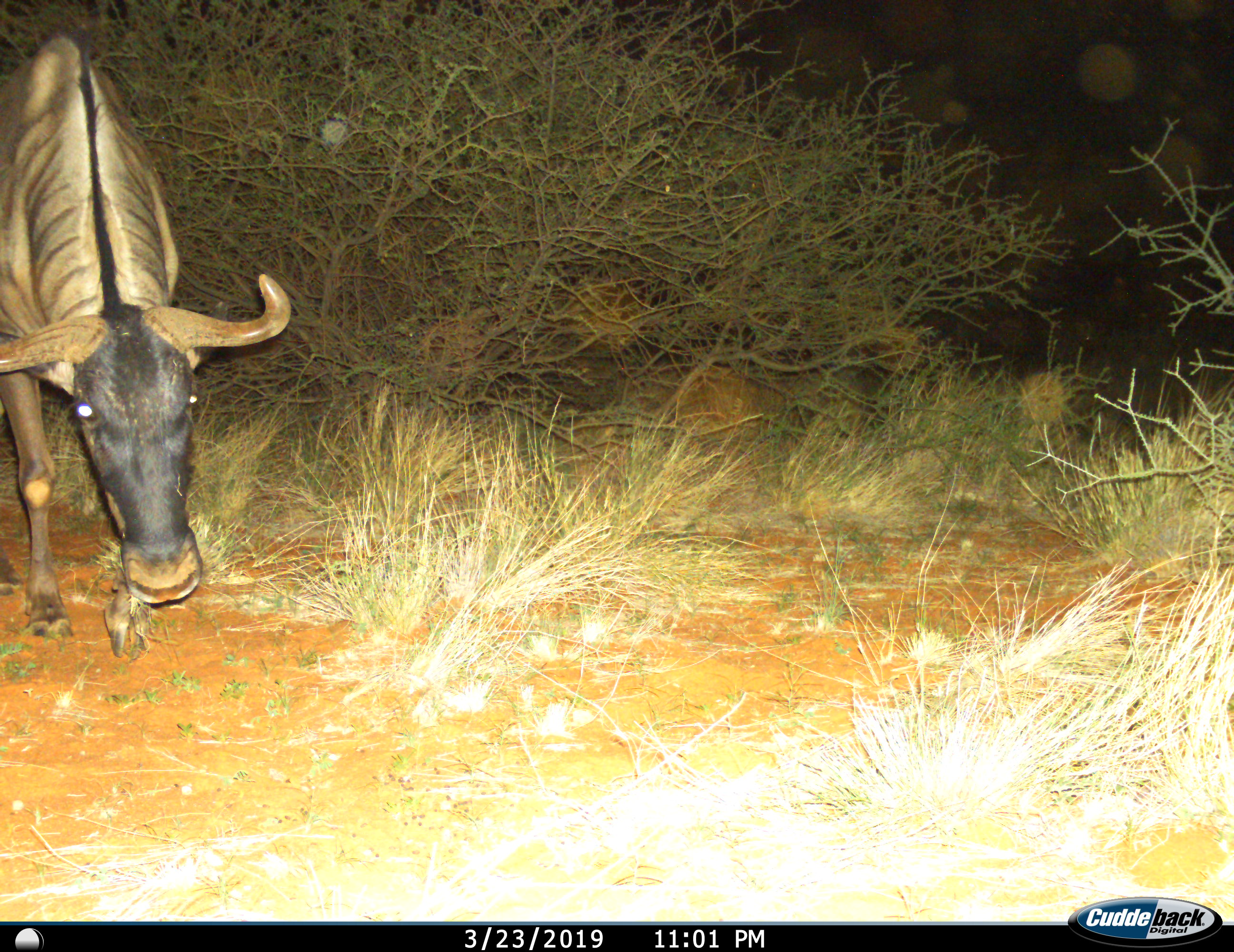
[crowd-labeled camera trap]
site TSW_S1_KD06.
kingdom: Animalia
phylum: Chordata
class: Mammalia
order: Artiodactyla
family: Bovidae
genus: Connochaetes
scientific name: Connochaetes taurinus taurinus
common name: blue wildebeest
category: wildebeestblue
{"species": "wildebeestblue (blue wildebeest) (Connochaetes taurinus taurinus)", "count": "1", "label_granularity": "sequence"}